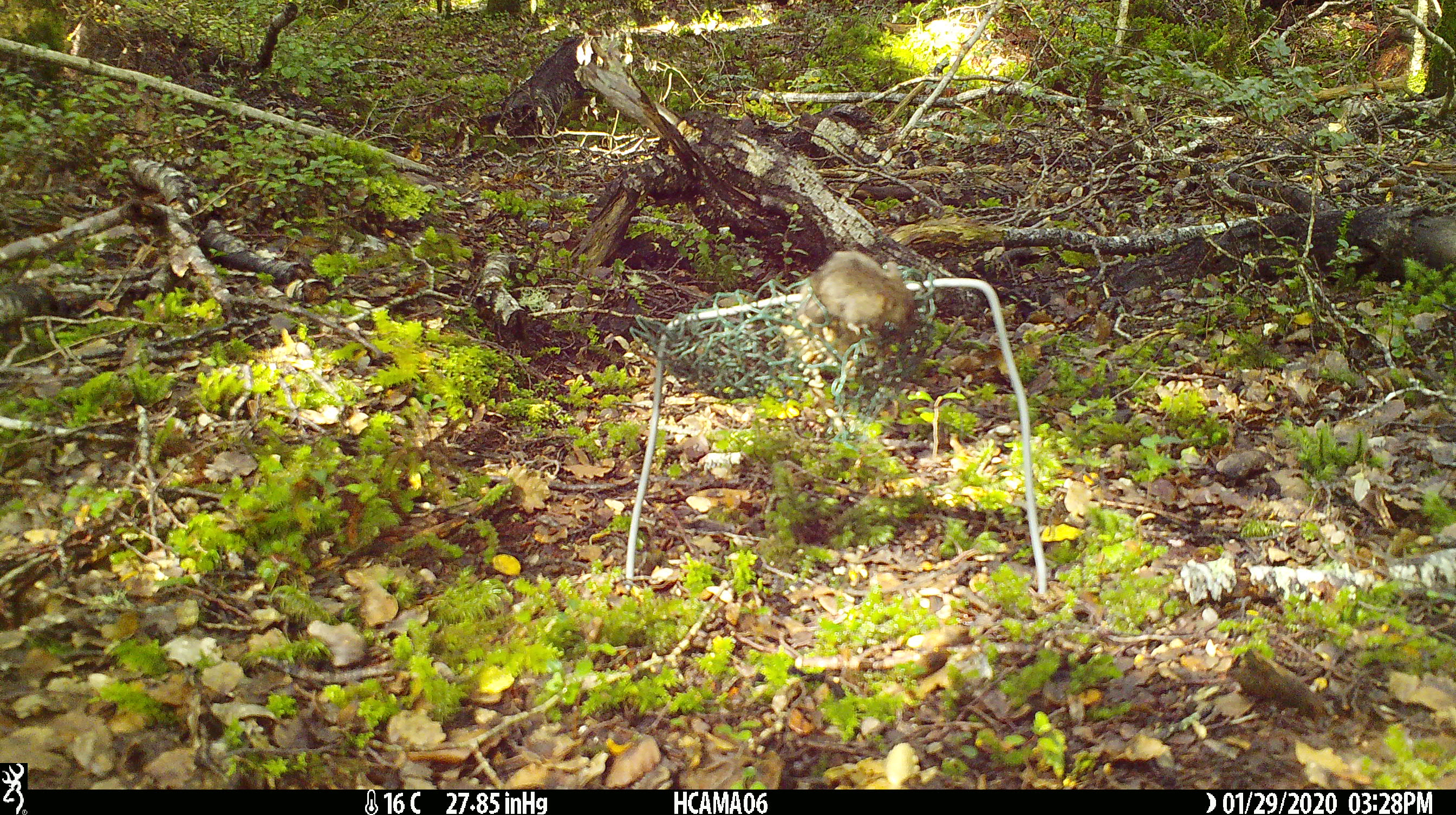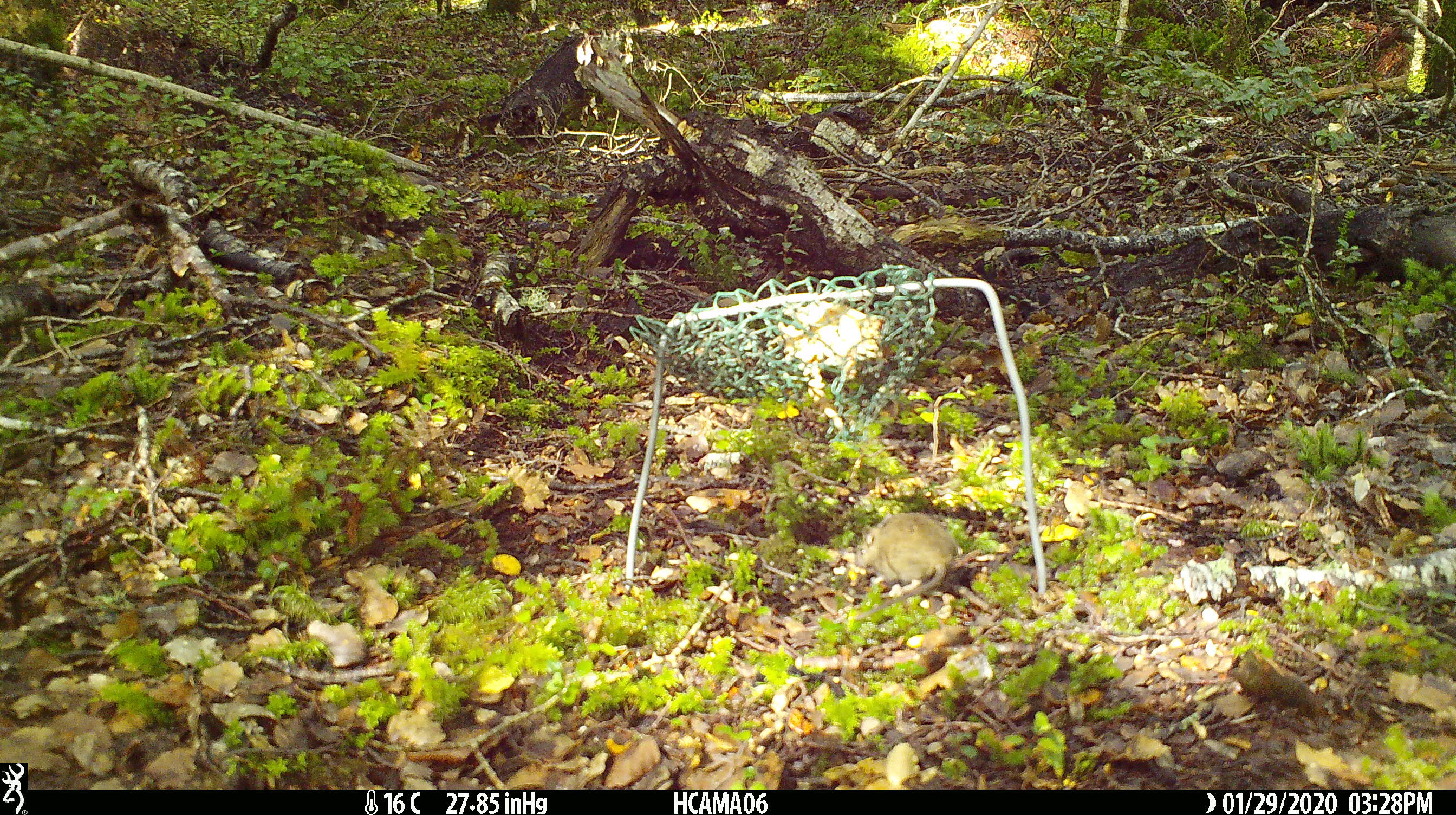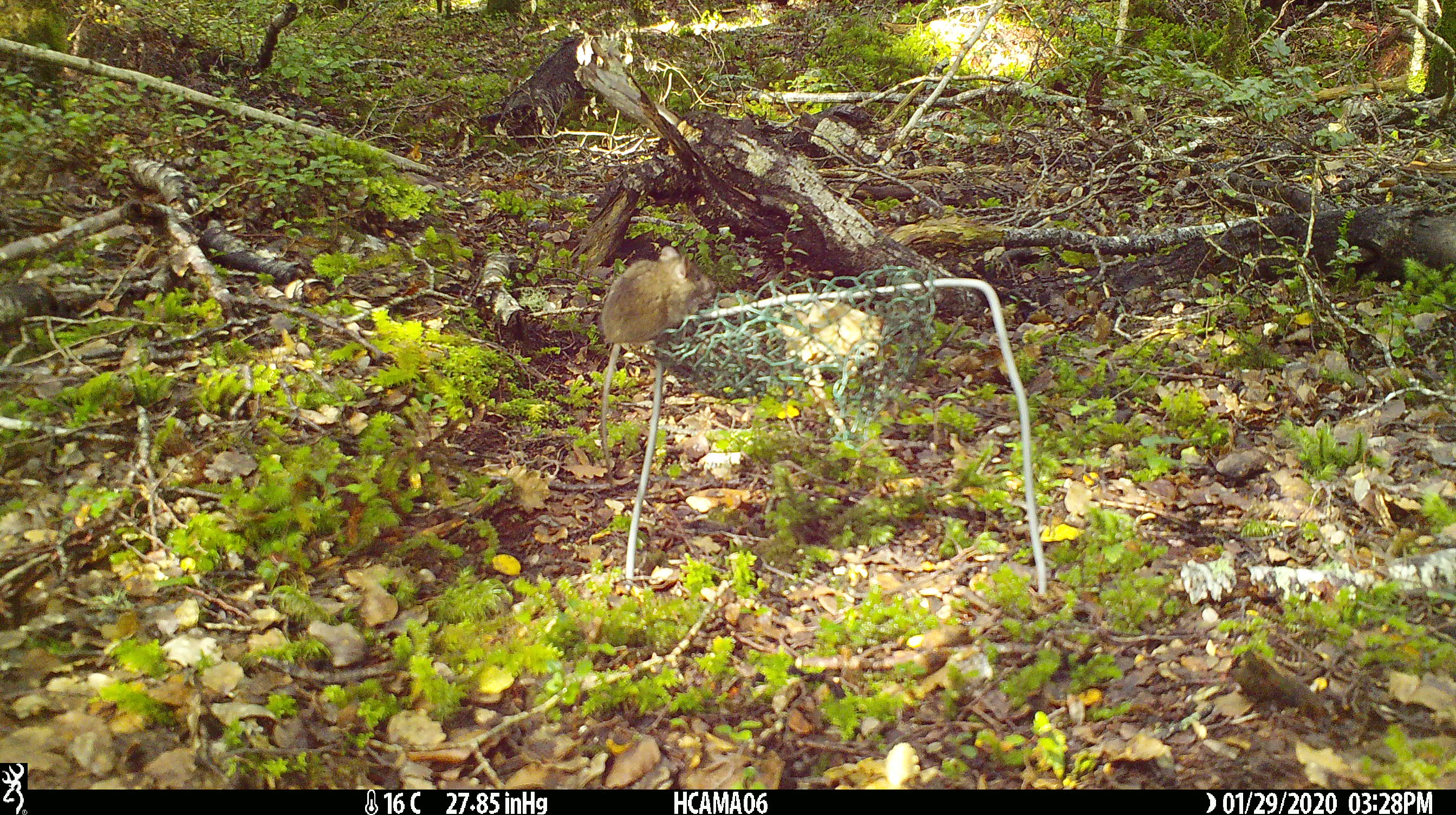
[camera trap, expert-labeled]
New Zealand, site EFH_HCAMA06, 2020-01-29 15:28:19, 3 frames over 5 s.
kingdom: Animalia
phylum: Chordata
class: Mammalia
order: Rodentia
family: Muridae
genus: Mus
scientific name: Mus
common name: mouse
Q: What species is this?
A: Mouse (Mus).